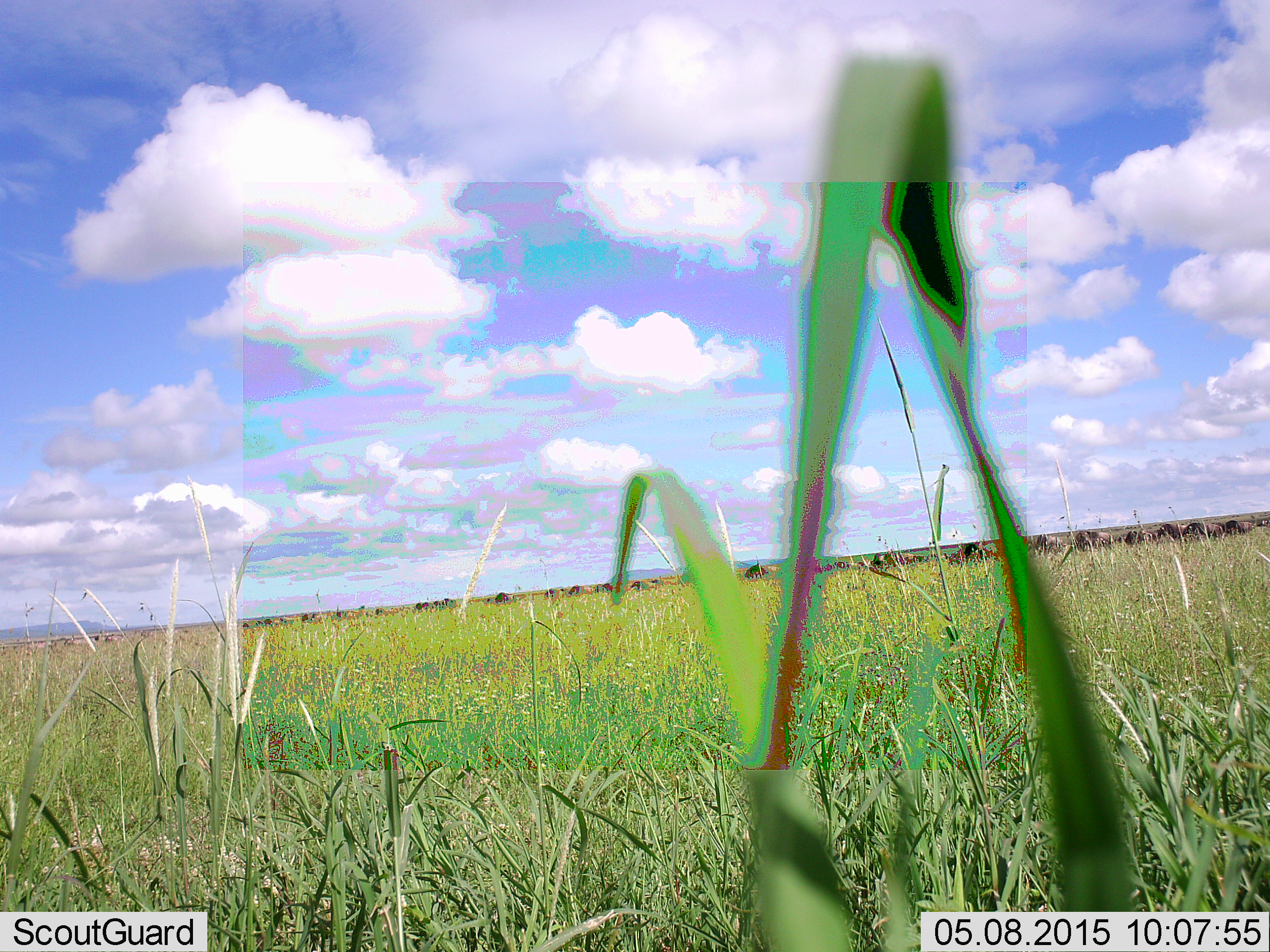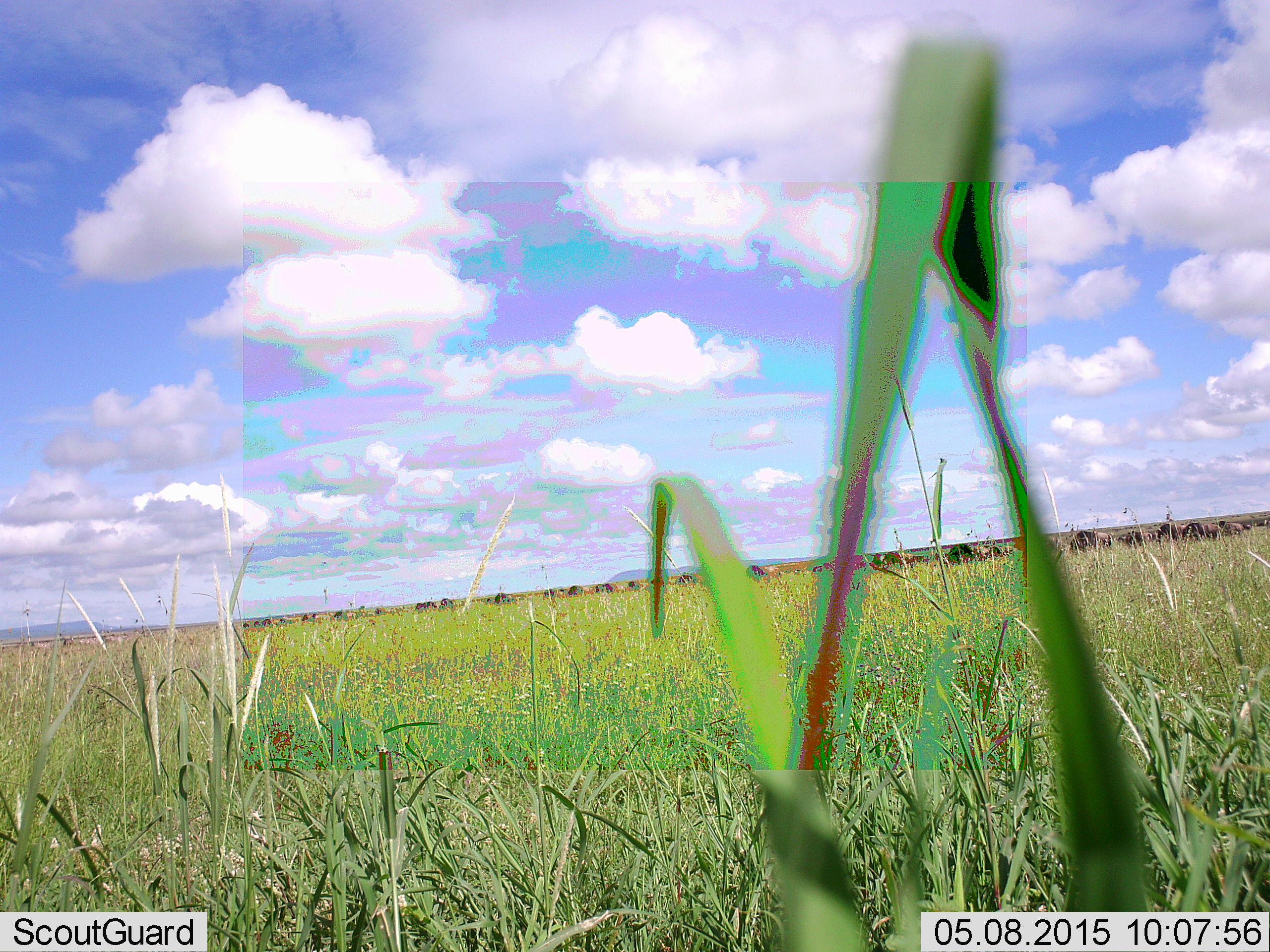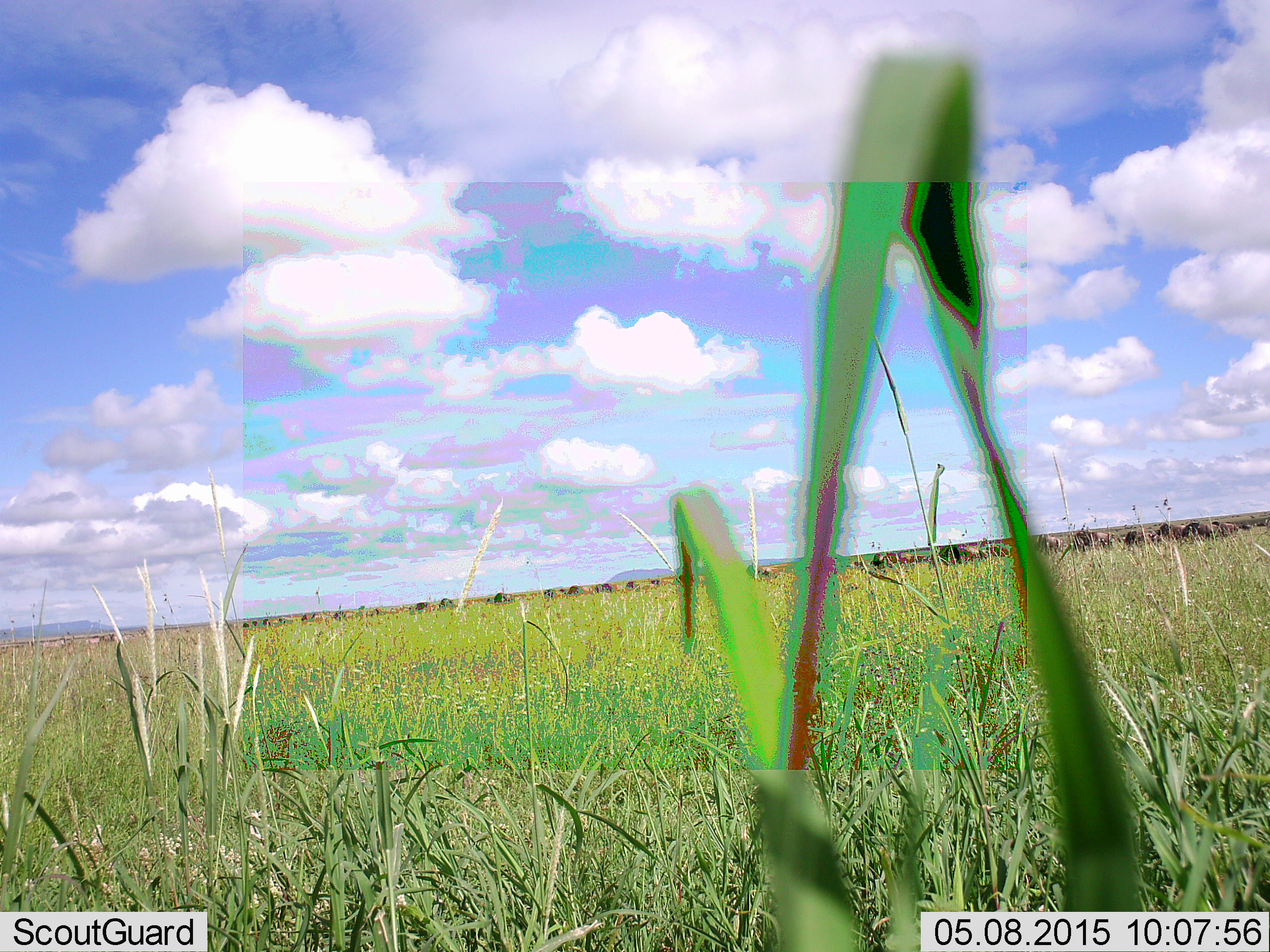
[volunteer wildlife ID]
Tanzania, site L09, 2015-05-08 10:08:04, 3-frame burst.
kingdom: Animalia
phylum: Chordata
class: Mammalia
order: Artiodactyla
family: Bovidae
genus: Connochaetes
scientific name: Connochaetes taurinus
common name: blue wildebeest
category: wildebeest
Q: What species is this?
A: Wildebeest (blue wildebeest) (Connochaetes taurinus).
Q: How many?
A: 11-50.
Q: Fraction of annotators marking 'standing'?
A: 50%.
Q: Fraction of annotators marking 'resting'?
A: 0%.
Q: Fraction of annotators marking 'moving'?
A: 50%.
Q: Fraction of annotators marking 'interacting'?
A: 0%.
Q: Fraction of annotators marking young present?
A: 0%.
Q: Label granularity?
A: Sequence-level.